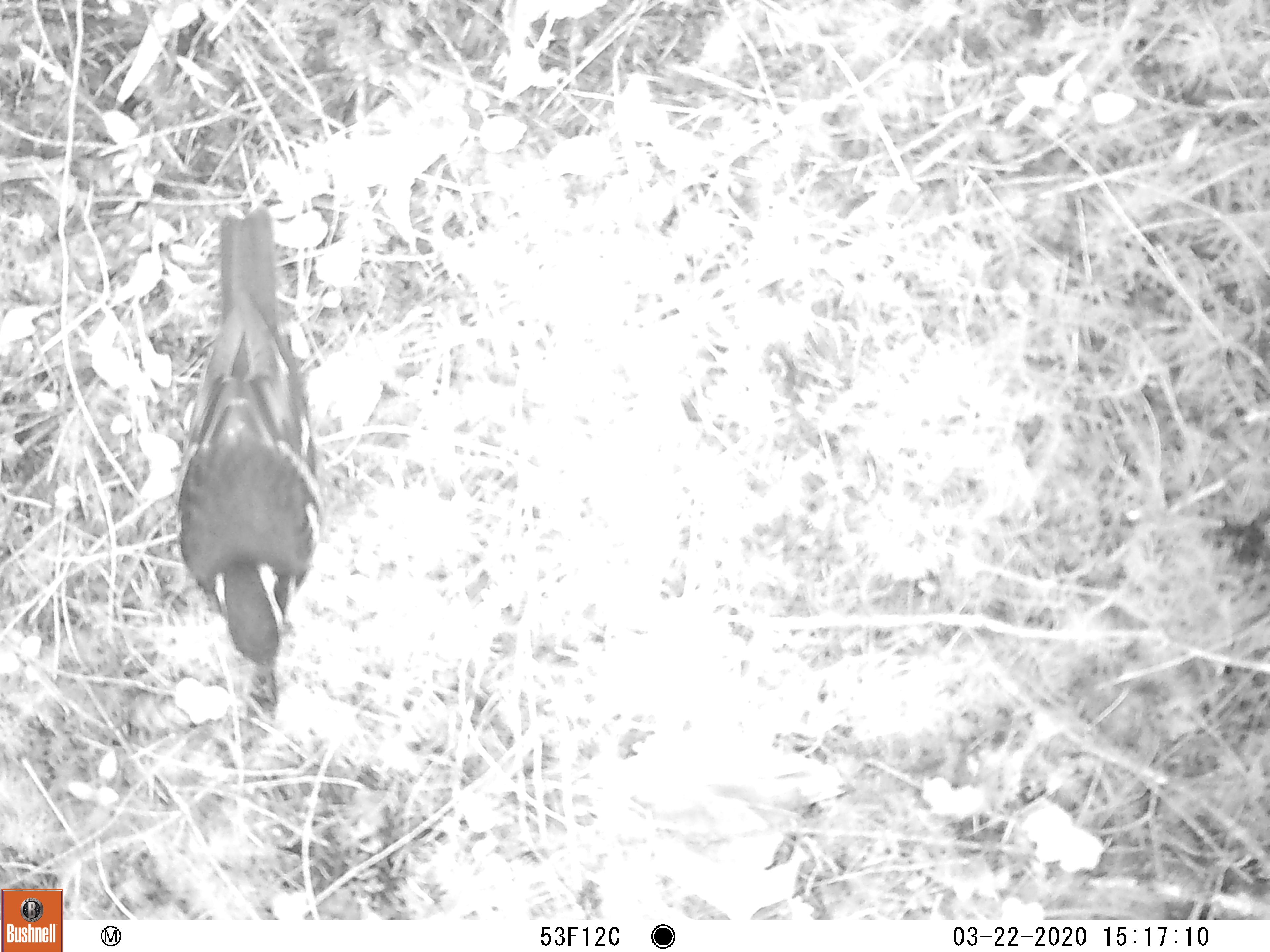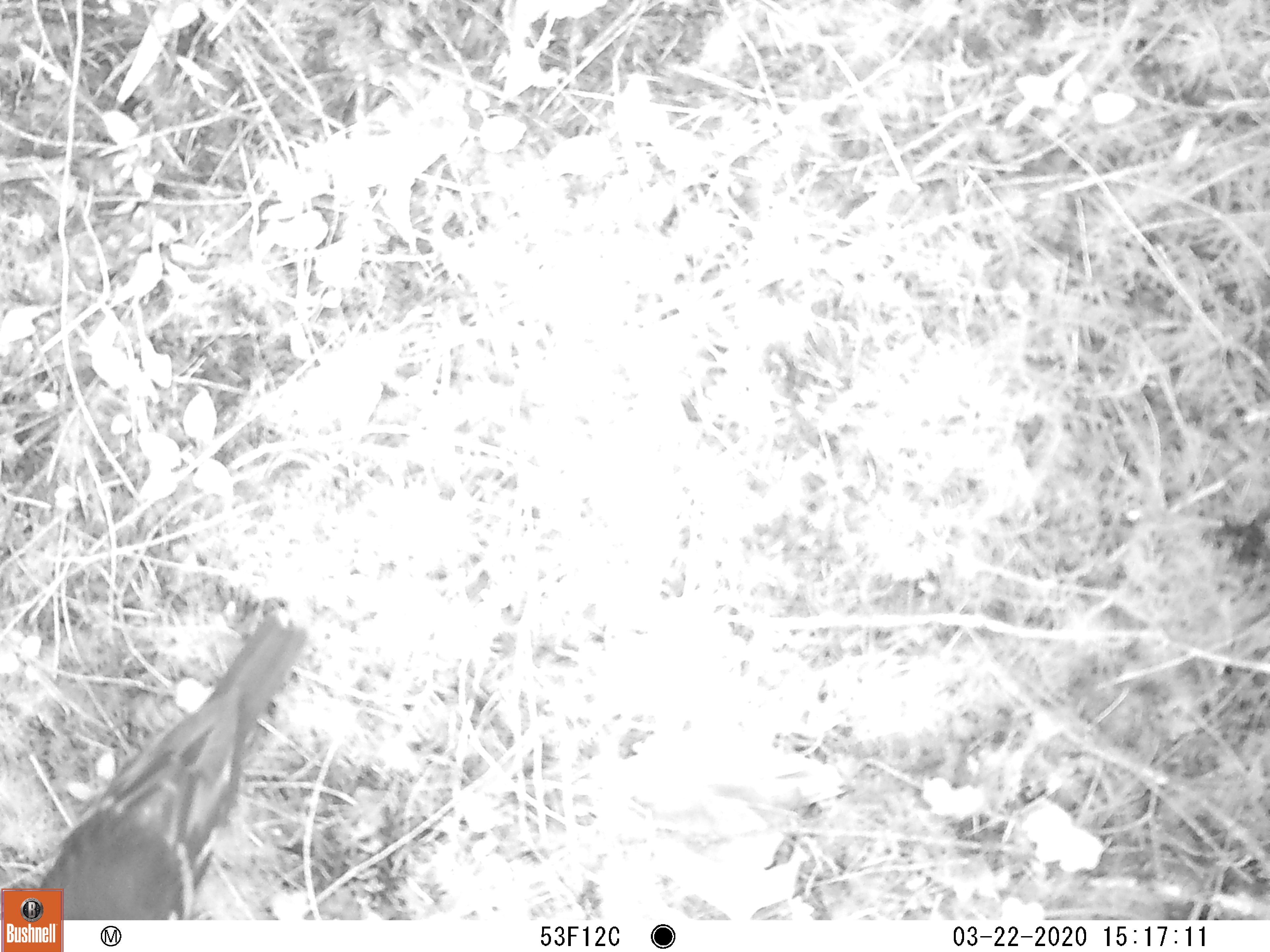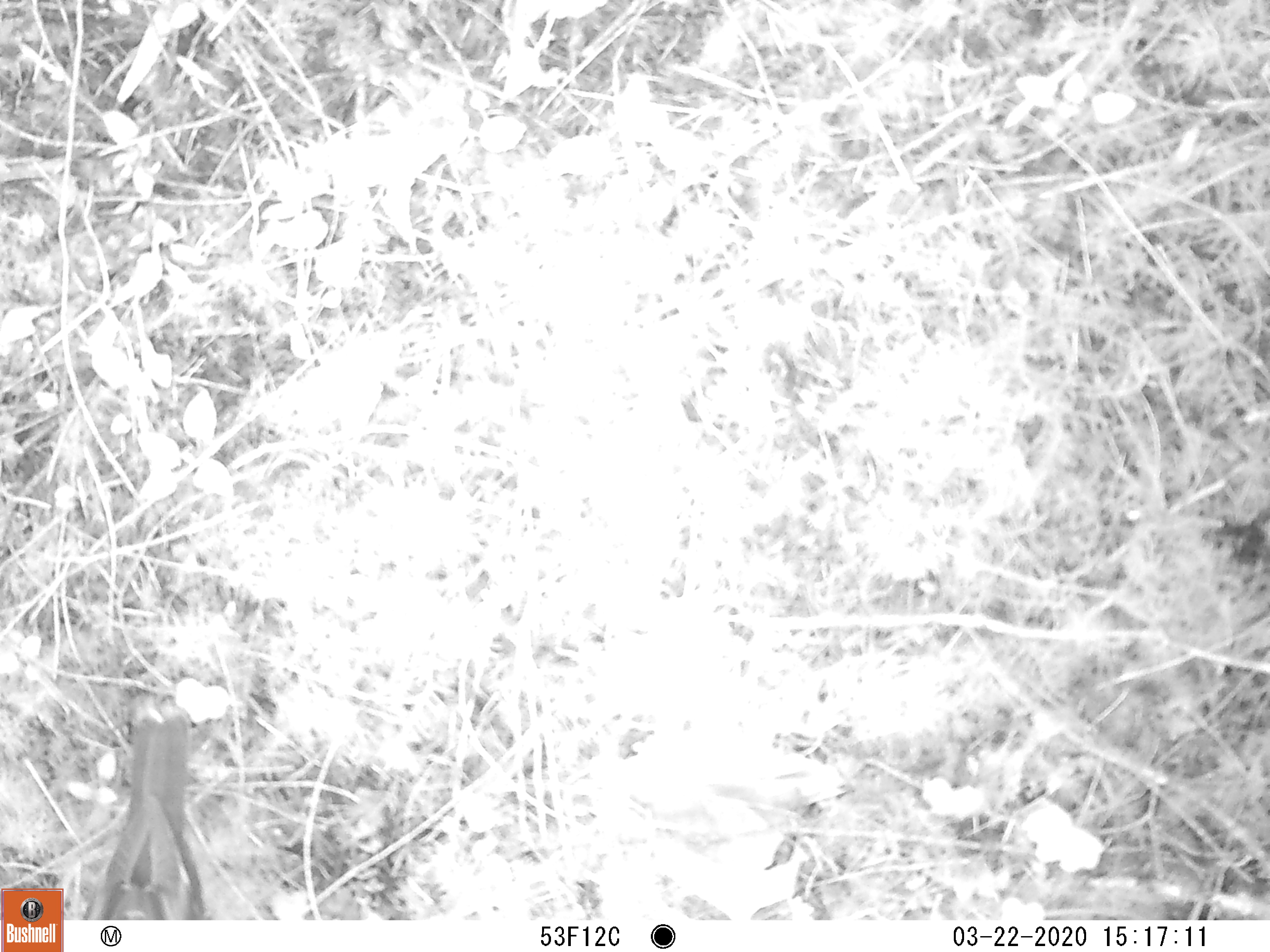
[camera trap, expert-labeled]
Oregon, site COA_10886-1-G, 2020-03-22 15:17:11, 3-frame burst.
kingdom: Animalia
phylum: Chordata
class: Aves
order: Passeriformes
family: Turdidae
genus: Ixoreus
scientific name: Ixoreus naevius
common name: varied thrush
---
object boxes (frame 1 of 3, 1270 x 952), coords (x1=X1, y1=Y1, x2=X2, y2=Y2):
varied thrush: (x1=173, y1=213, x2=319, y2=671)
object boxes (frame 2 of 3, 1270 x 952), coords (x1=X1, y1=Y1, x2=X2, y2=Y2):
varied thrush: (x1=65, y1=615, x2=308, y2=917)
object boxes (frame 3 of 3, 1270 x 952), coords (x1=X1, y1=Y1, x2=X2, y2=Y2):
varied thrush: (x1=85, y1=713, x2=209, y2=916)